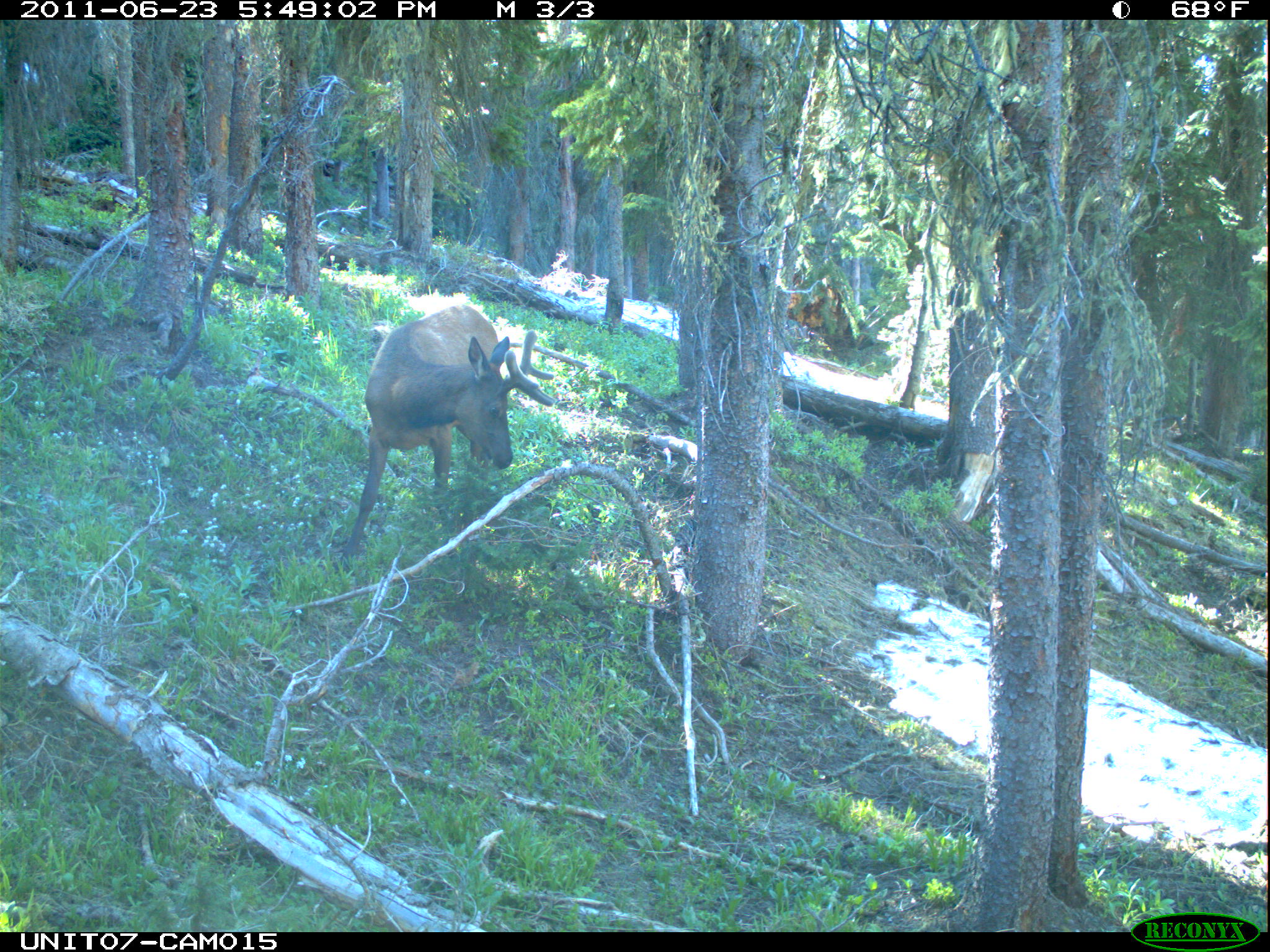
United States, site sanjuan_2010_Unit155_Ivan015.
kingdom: Animalia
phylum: Chordata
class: Mammalia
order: Artiodactyla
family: Cervidae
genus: Cervus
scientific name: Cervus elaphus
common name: red deer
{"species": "Cervus elaphus (red deer)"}